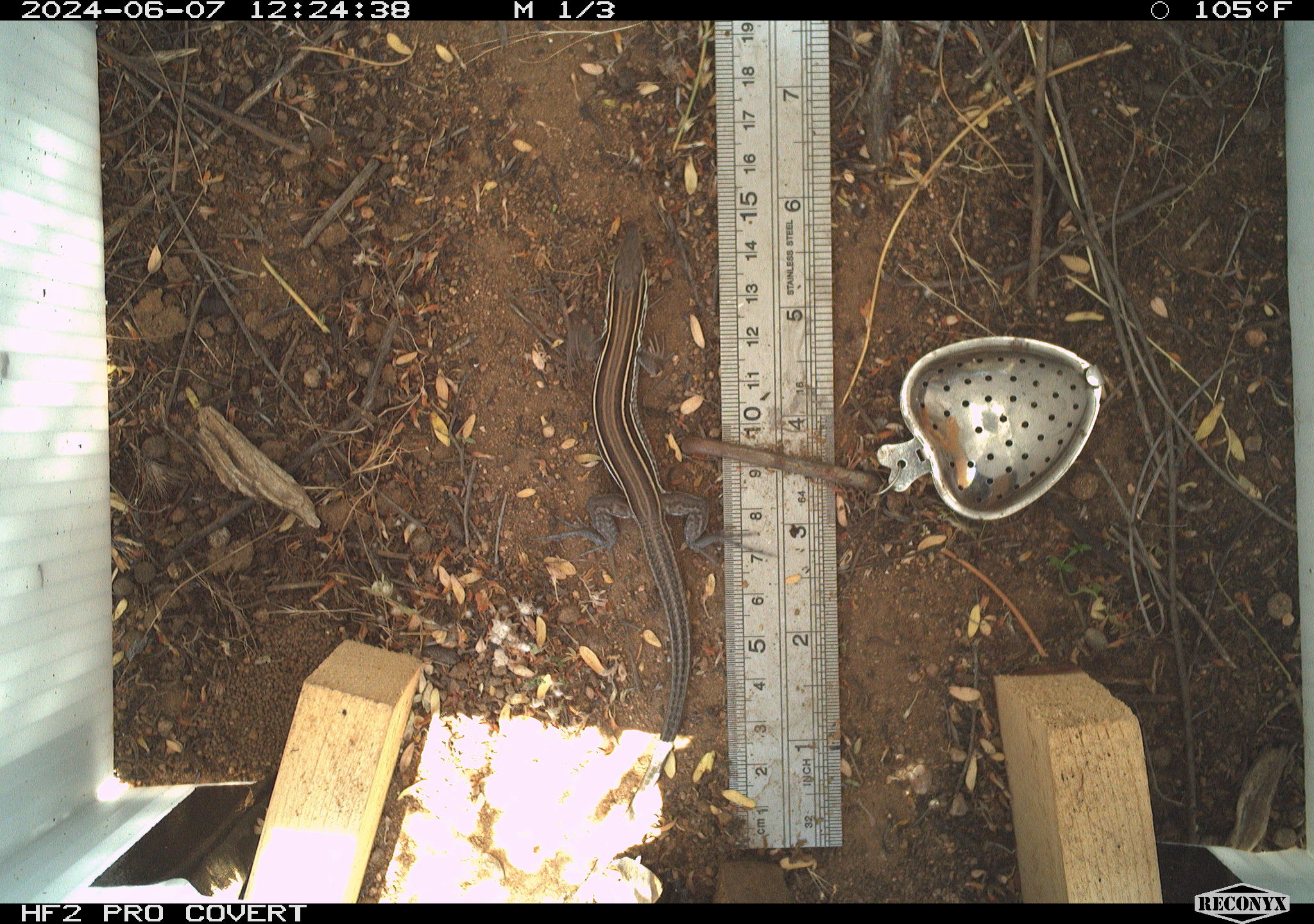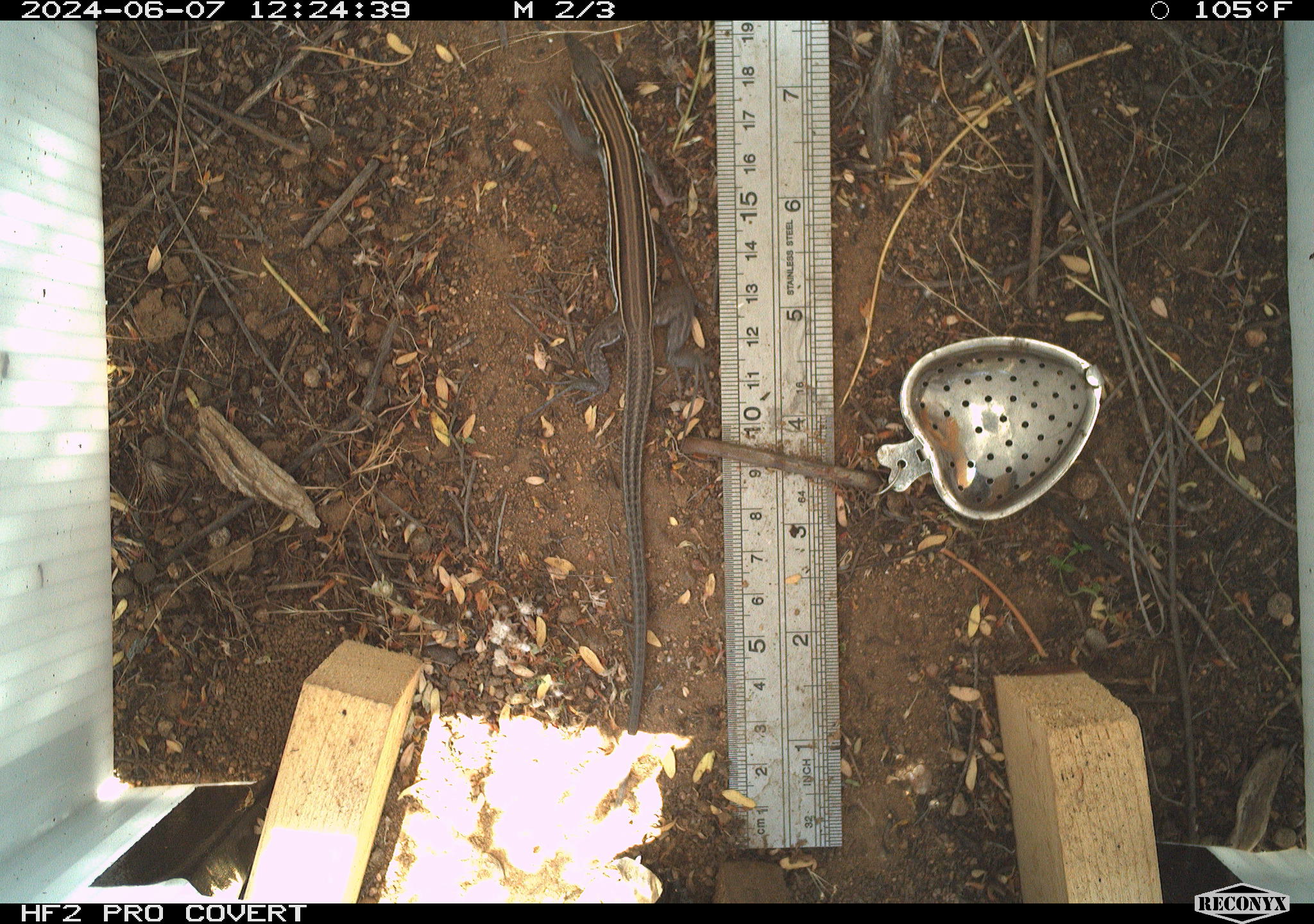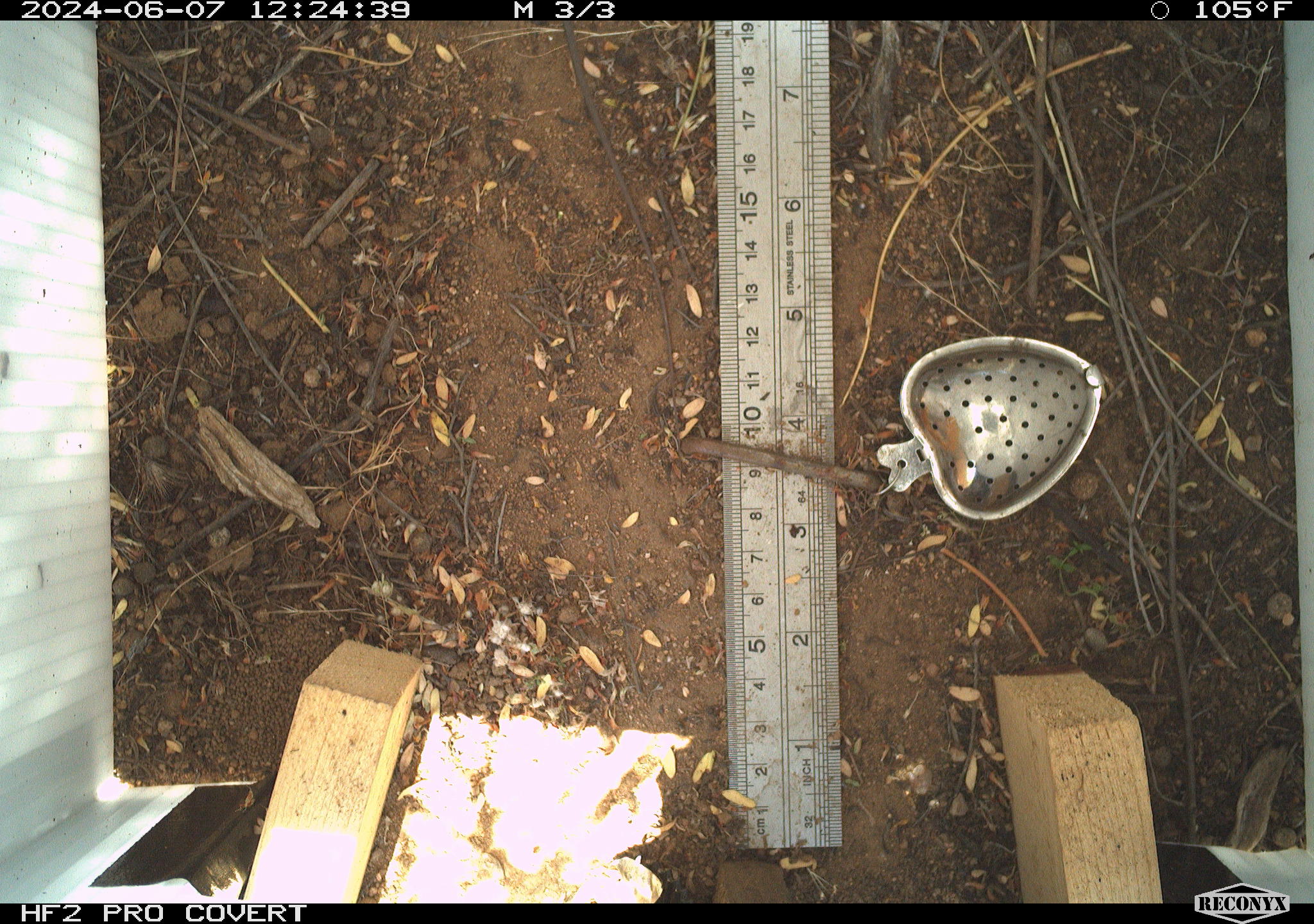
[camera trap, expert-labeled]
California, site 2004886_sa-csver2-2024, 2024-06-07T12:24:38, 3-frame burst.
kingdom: Animalia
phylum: Chordata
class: Reptilia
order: Squamata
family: Scincidae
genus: Plestiodon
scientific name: Plestiodon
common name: blue-tailed skinks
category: plestiodon species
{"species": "plestiodon species (blue-tailed skinks) (Plestiodon)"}